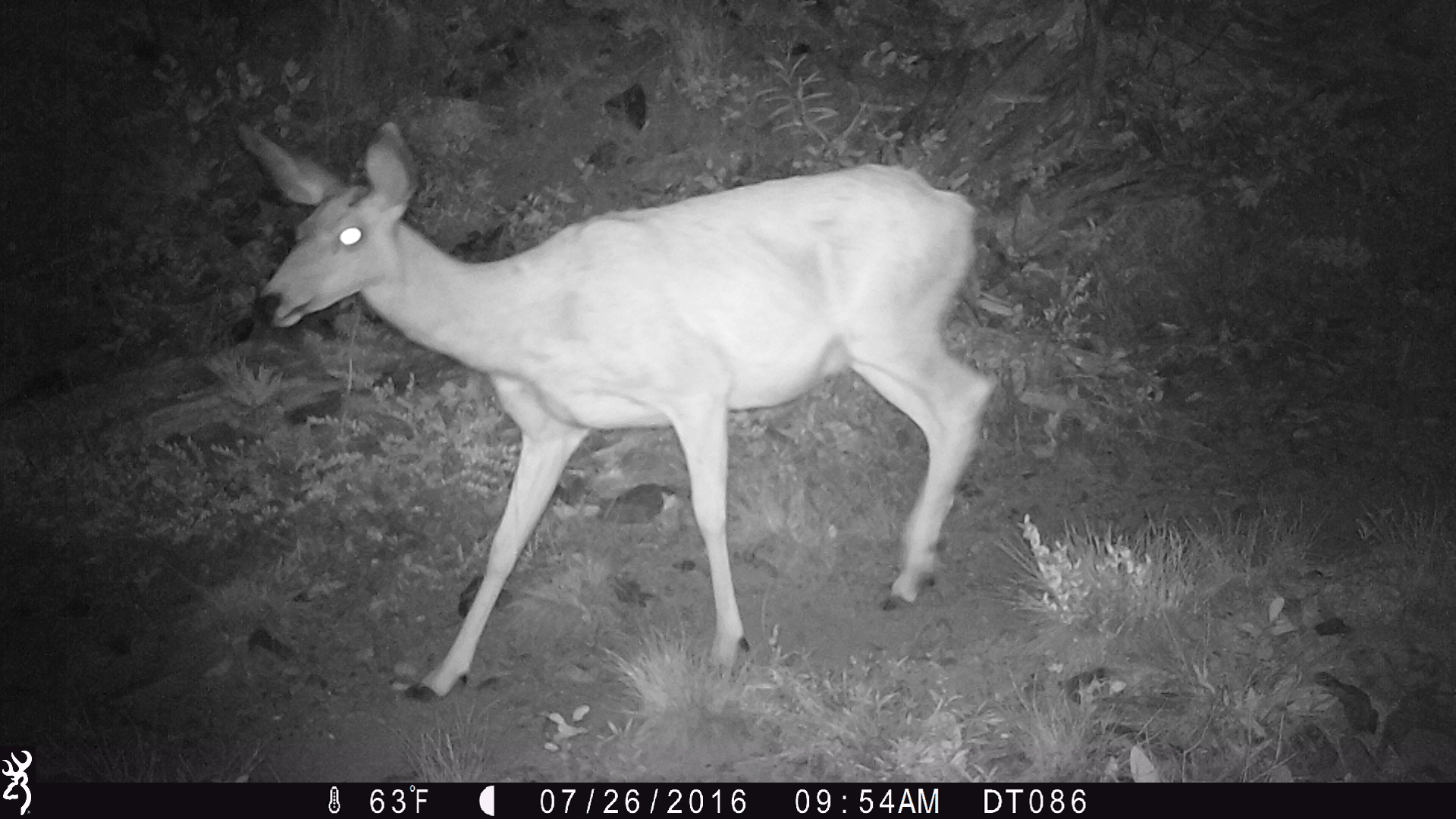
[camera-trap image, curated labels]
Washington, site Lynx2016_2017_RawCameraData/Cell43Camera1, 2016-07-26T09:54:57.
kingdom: Animalia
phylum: Chordata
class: Mammalia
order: Artiodactyla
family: Cervidae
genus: Odocoileus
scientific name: Odocoileus hemionus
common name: mule deer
Odocoileus hemionus (mule deer). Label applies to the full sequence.